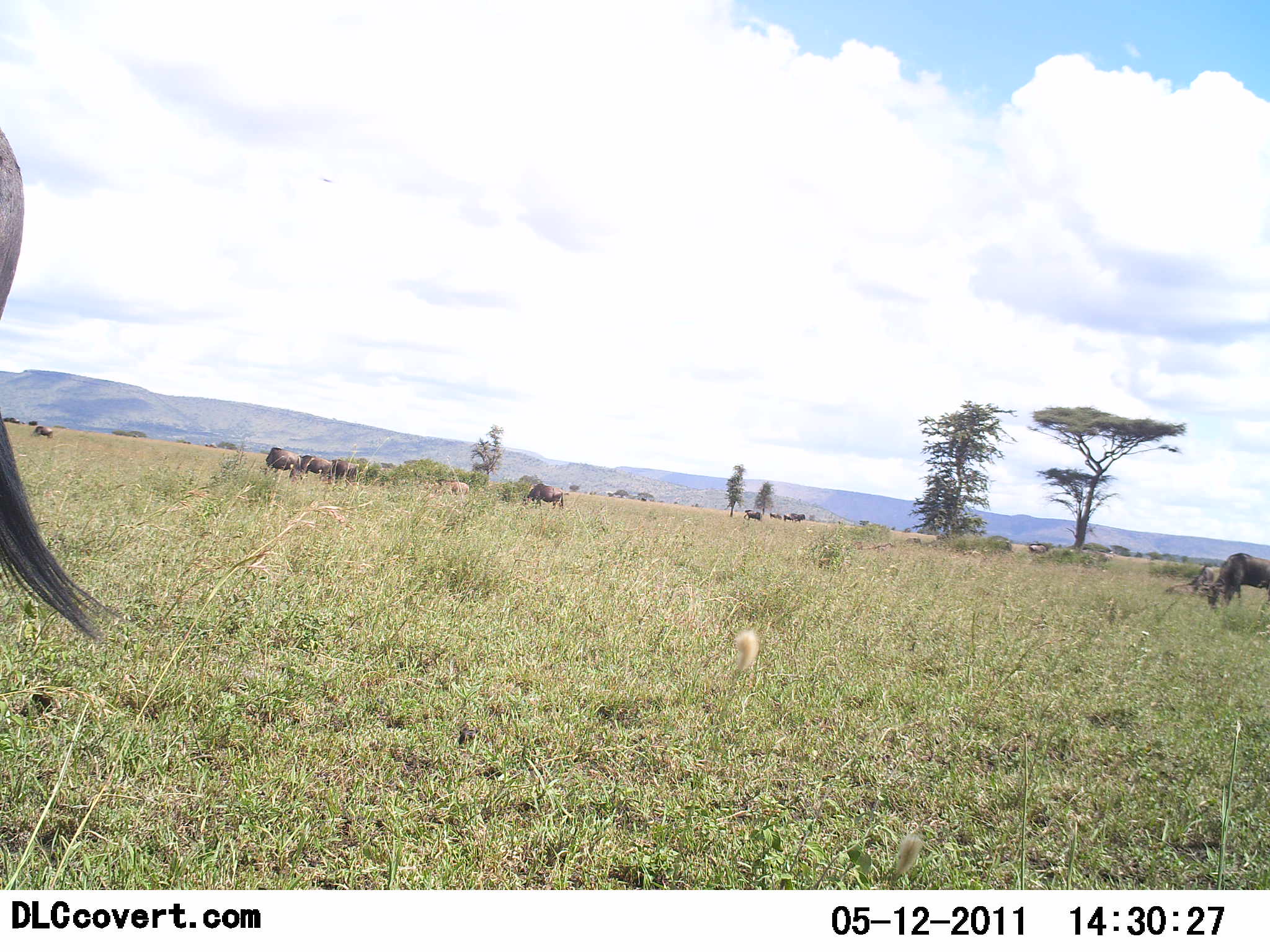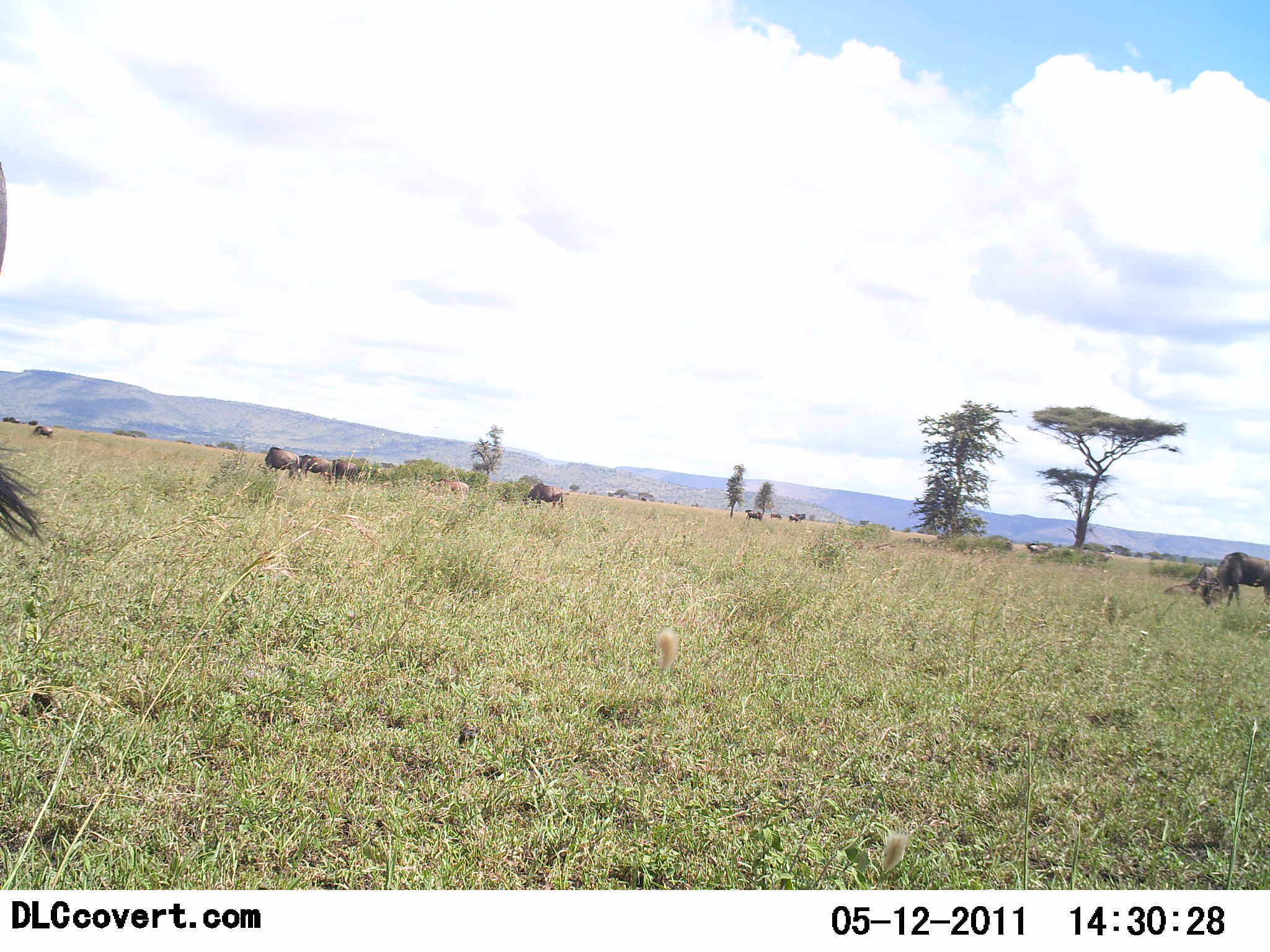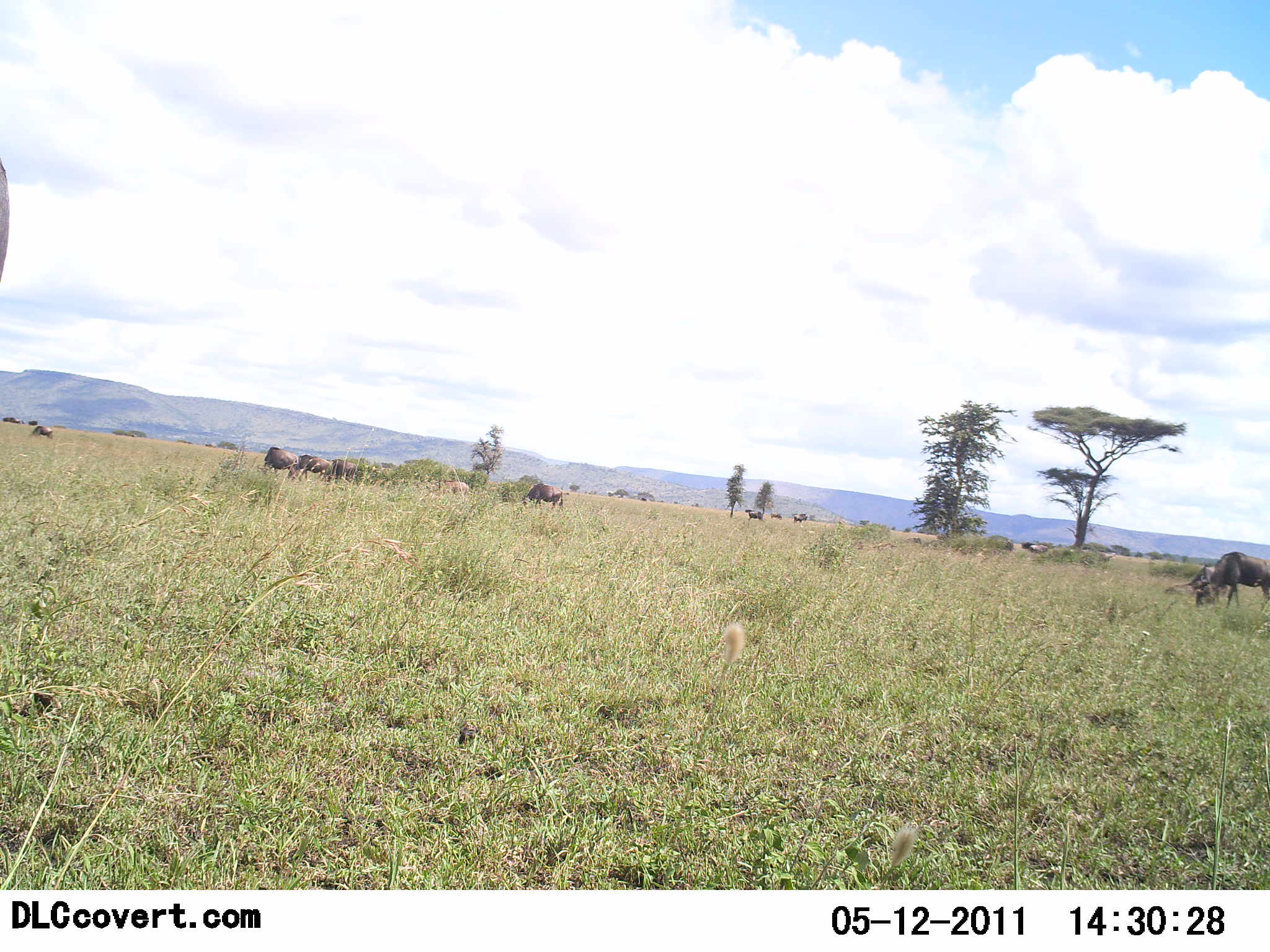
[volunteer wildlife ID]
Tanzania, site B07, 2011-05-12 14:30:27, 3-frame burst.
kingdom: Animalia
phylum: Chordata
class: Mammalia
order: Artiodactyla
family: Bovidae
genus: Connochaetes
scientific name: Connochaetes taurinus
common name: blue wildebeest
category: wildebeest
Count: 11-50.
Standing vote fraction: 64%.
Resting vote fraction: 0%.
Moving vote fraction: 18%.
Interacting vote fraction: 0%.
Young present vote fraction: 0%.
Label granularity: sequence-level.